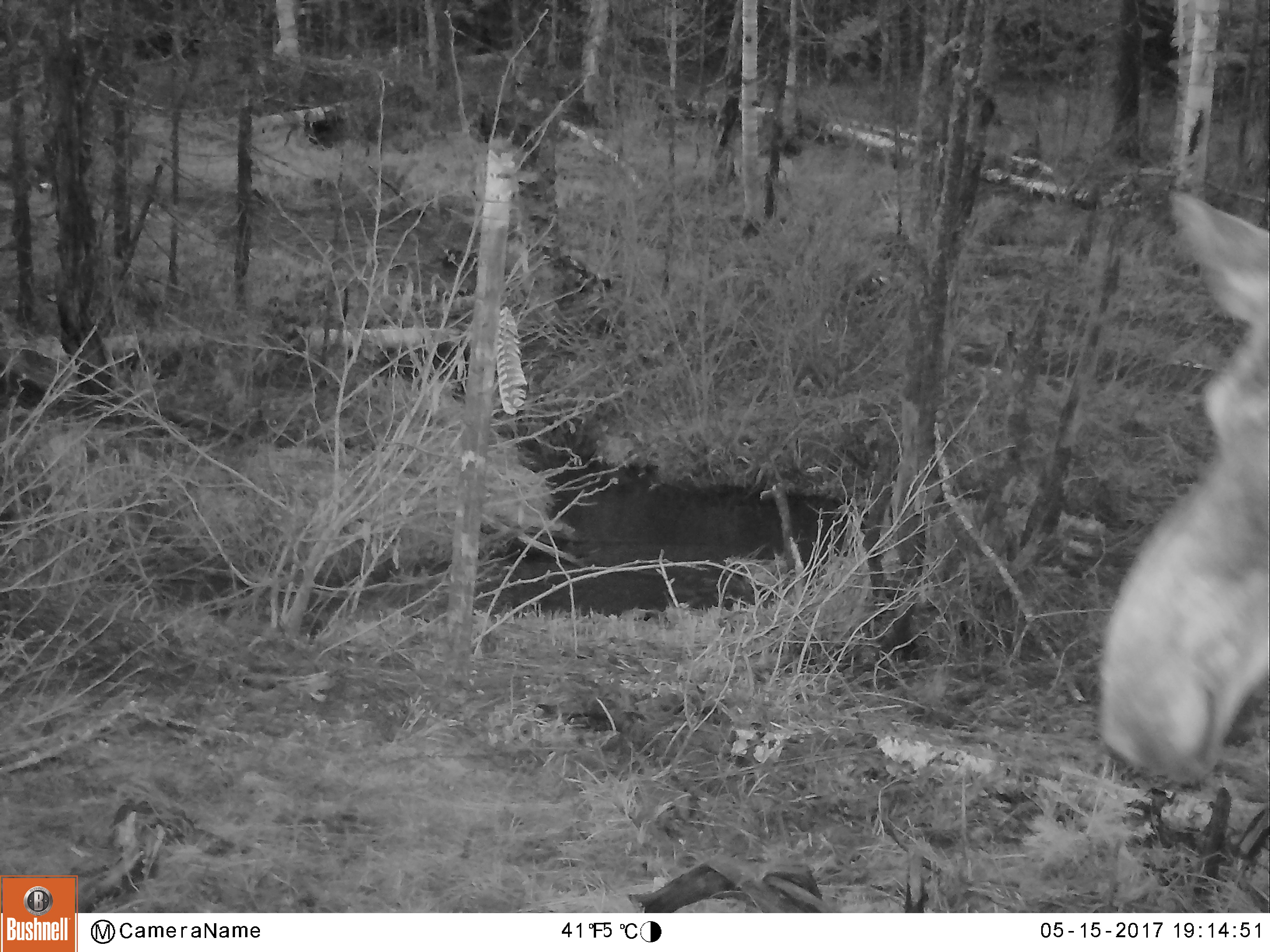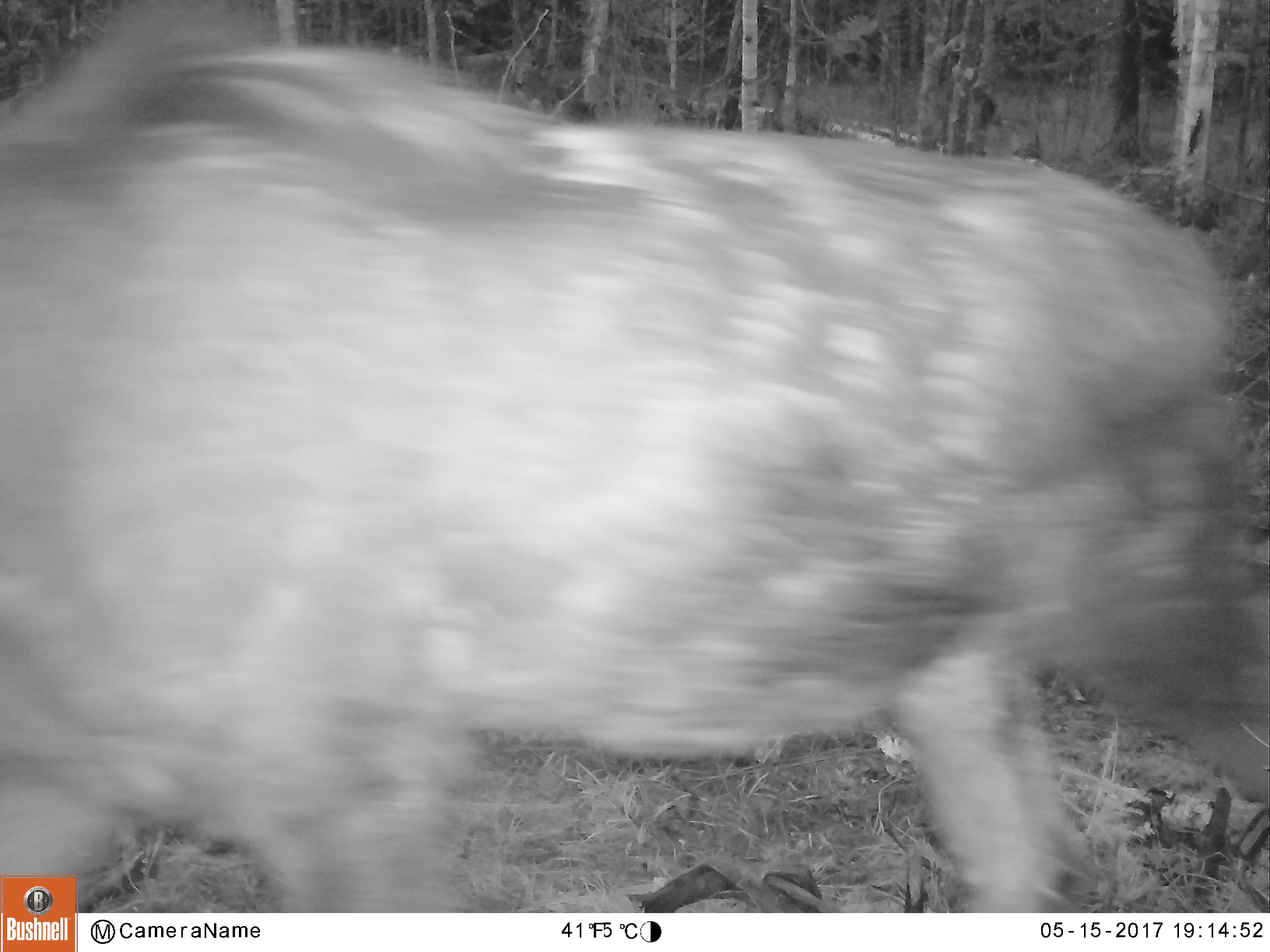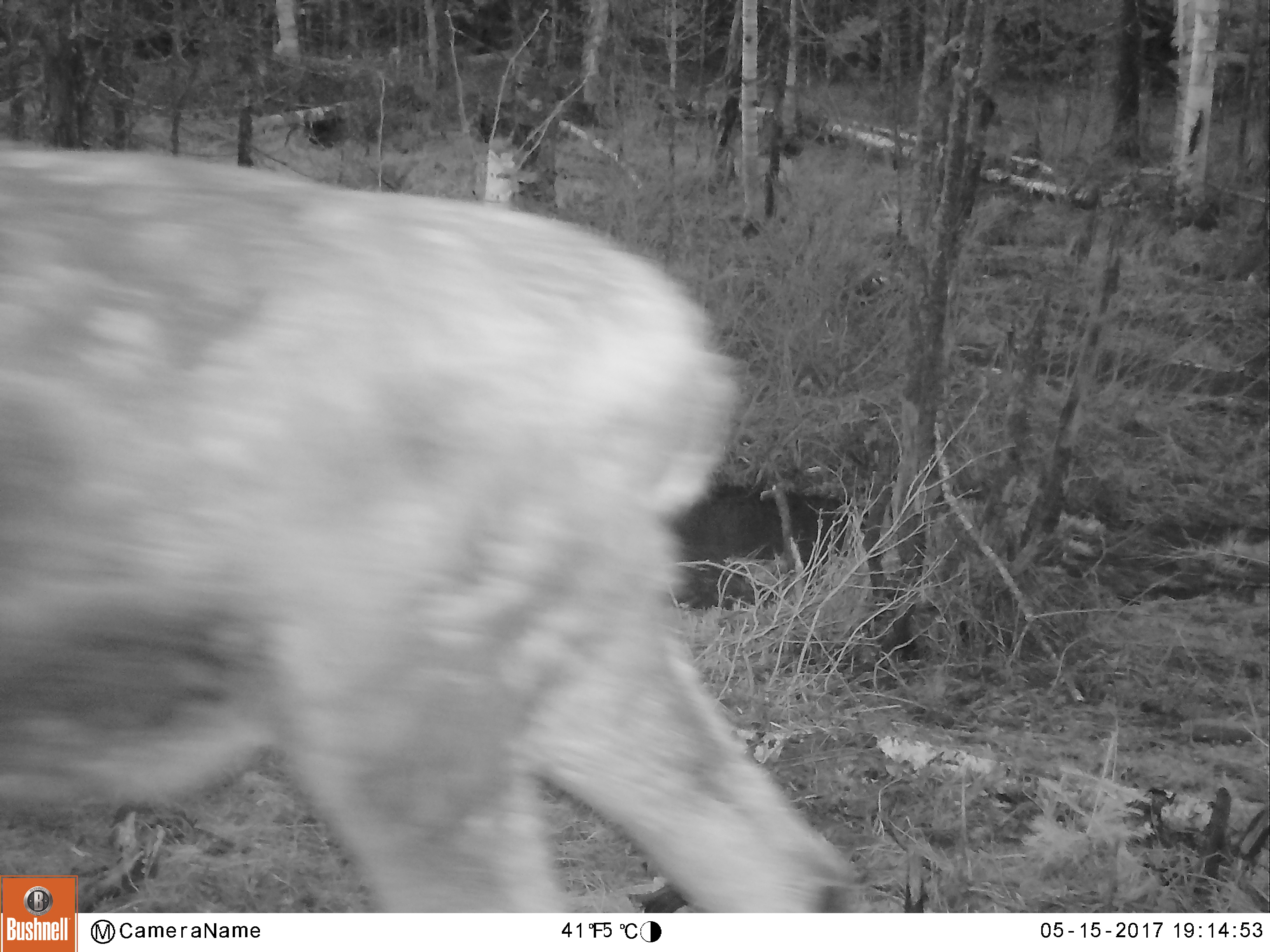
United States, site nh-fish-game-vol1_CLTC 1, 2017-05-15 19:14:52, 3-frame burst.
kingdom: Animalia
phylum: Chordata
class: Mammalia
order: Artiodactyla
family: Cervidae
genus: Alces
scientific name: Alces alces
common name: moose